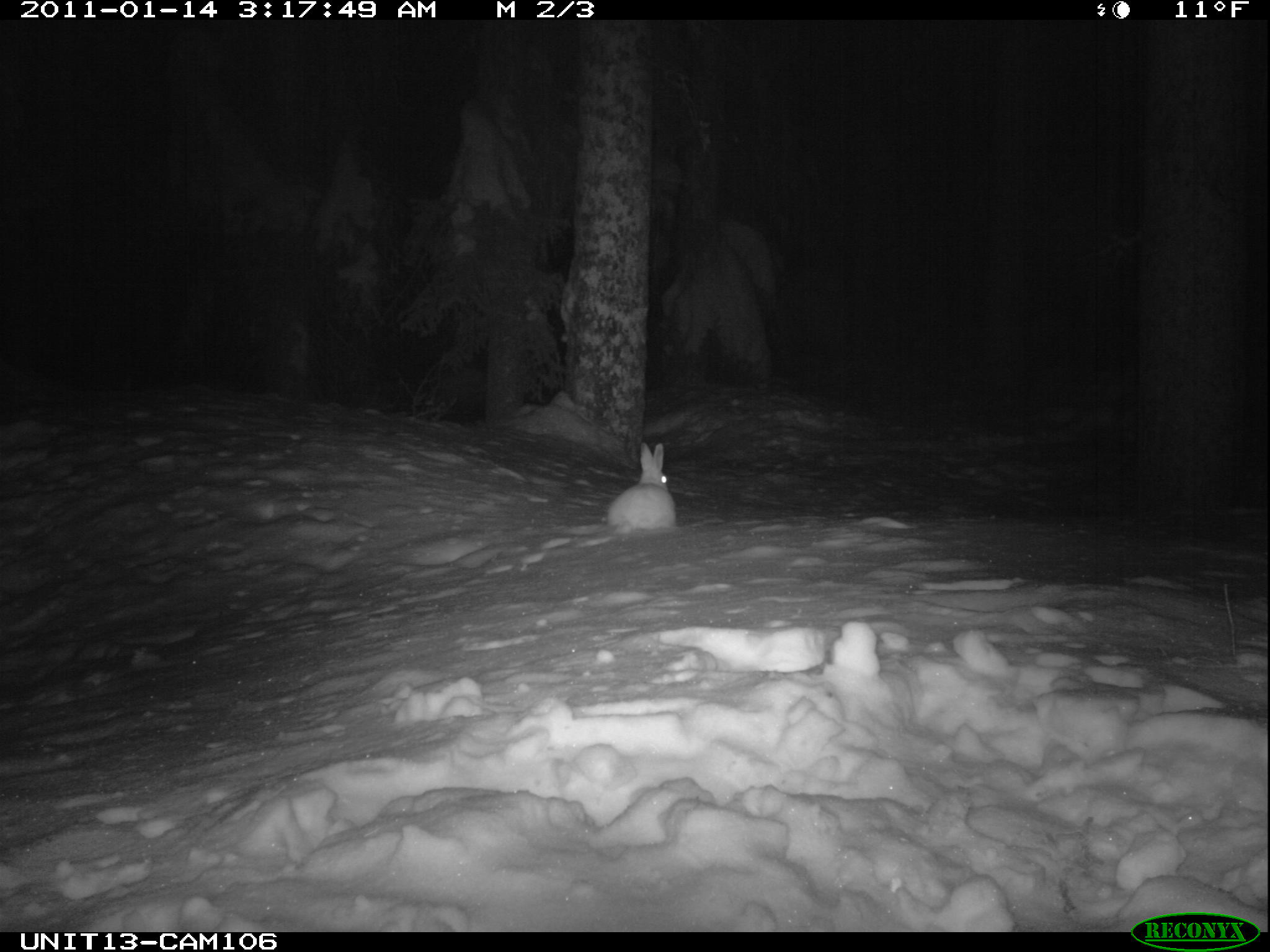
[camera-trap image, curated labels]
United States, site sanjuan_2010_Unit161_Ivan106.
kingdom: Animalia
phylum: Chordata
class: Mammalia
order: Lagomorpha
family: Leporidae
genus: Lepus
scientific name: Lepus americanus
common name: snowshoe hare